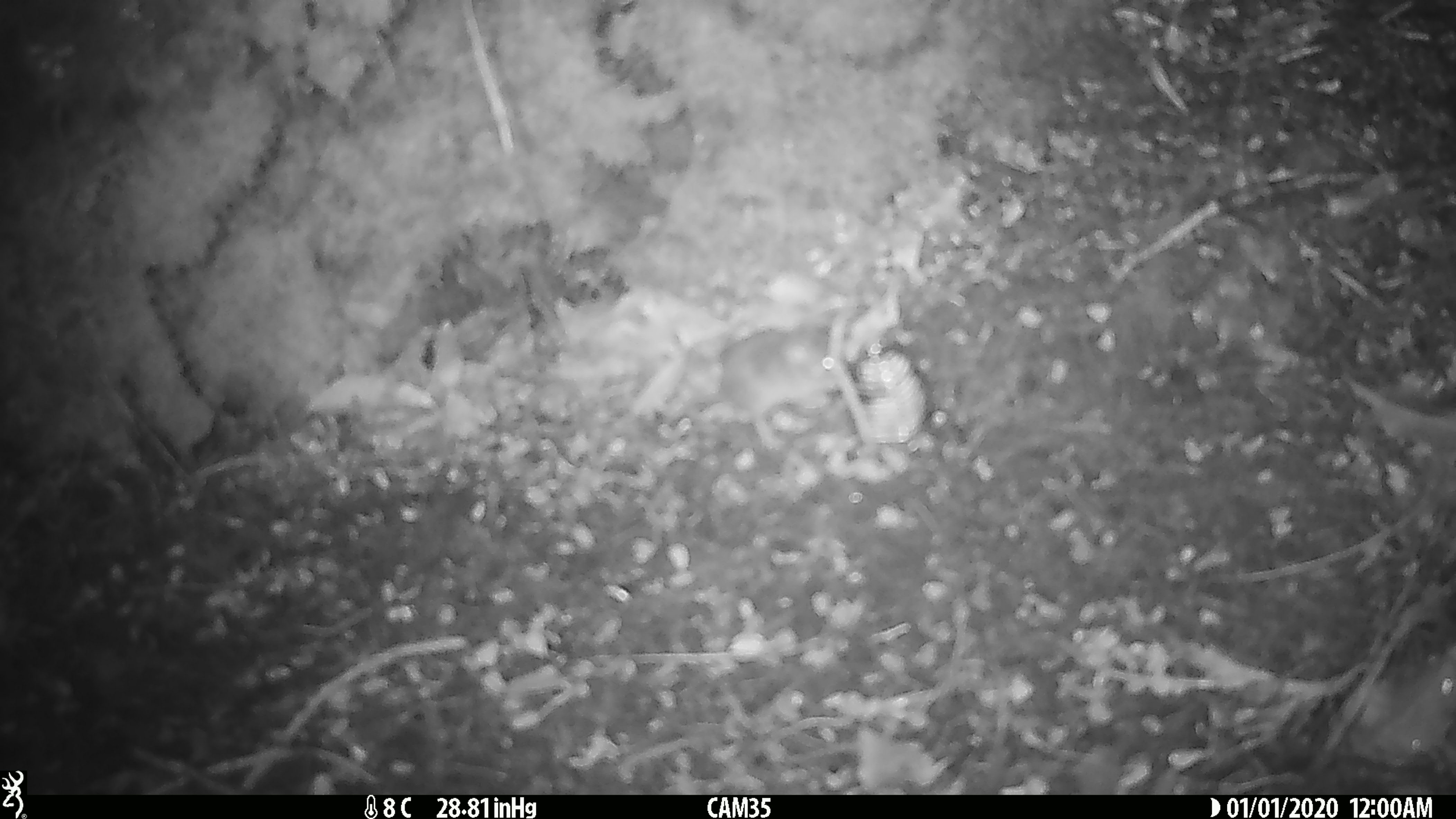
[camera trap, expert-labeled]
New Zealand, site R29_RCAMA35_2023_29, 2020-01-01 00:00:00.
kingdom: Animalia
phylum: Chordata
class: Mammalia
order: Rodentia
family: Muridae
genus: Mus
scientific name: Mus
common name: mouse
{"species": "mouse (Mus)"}